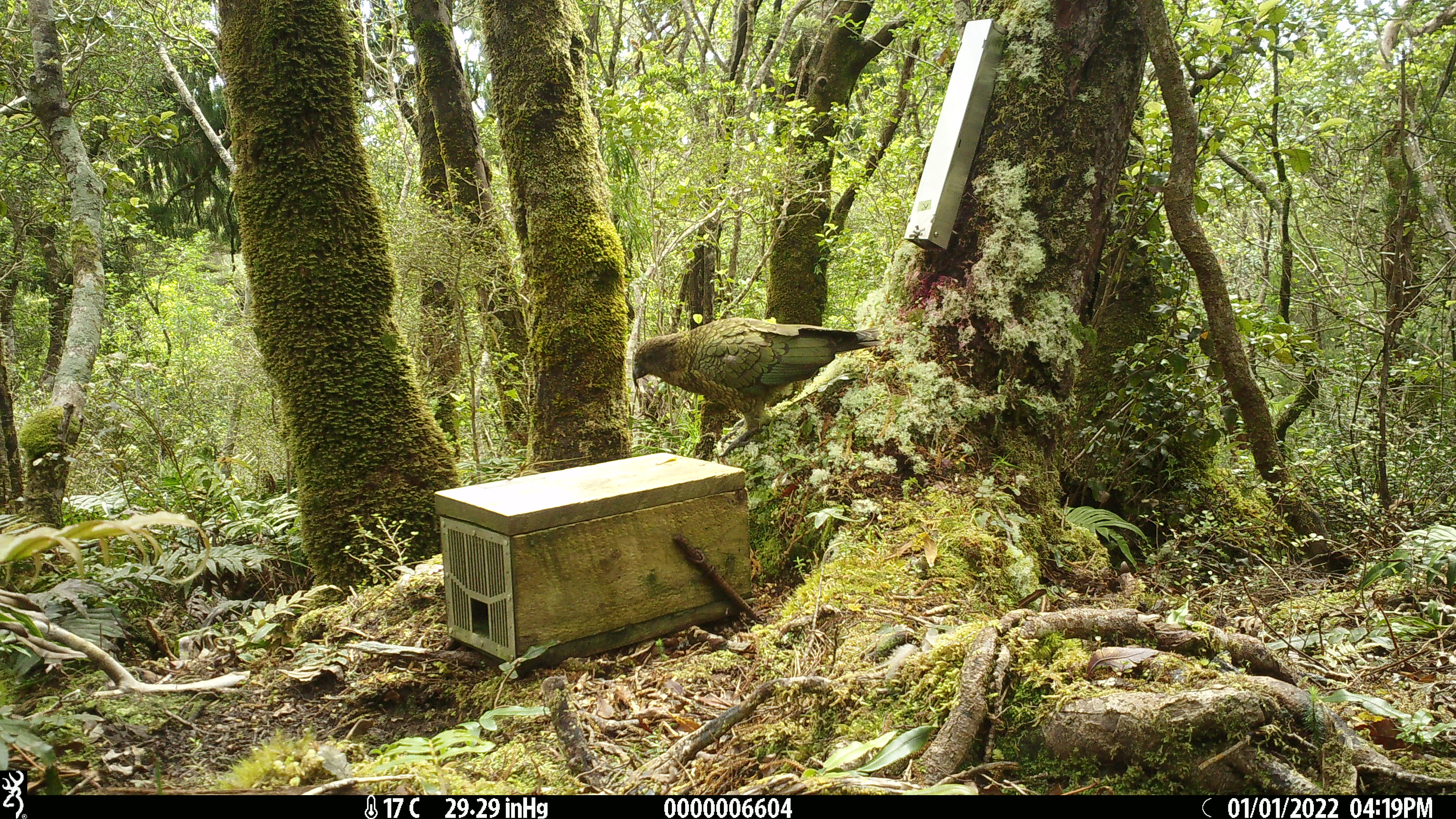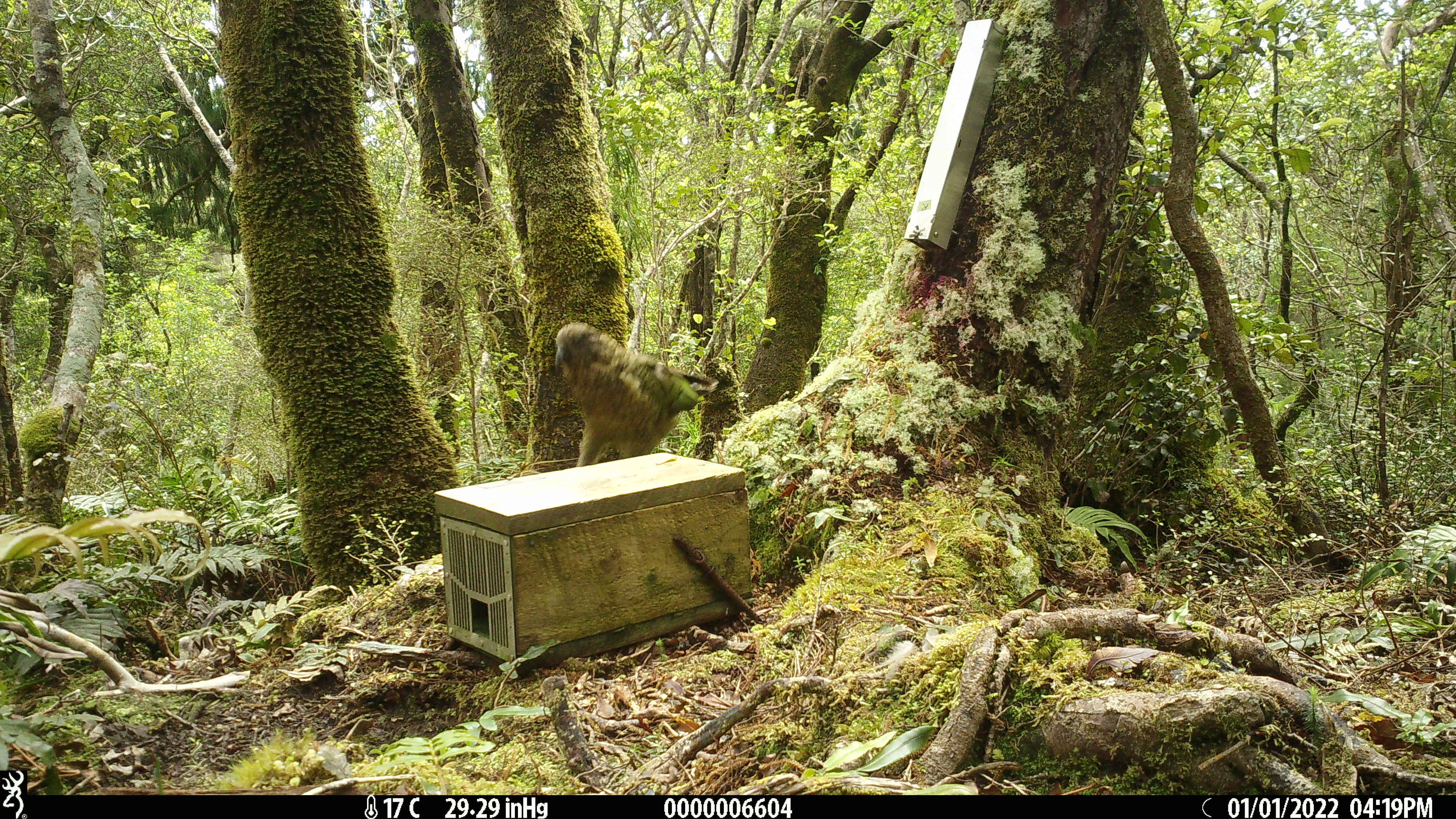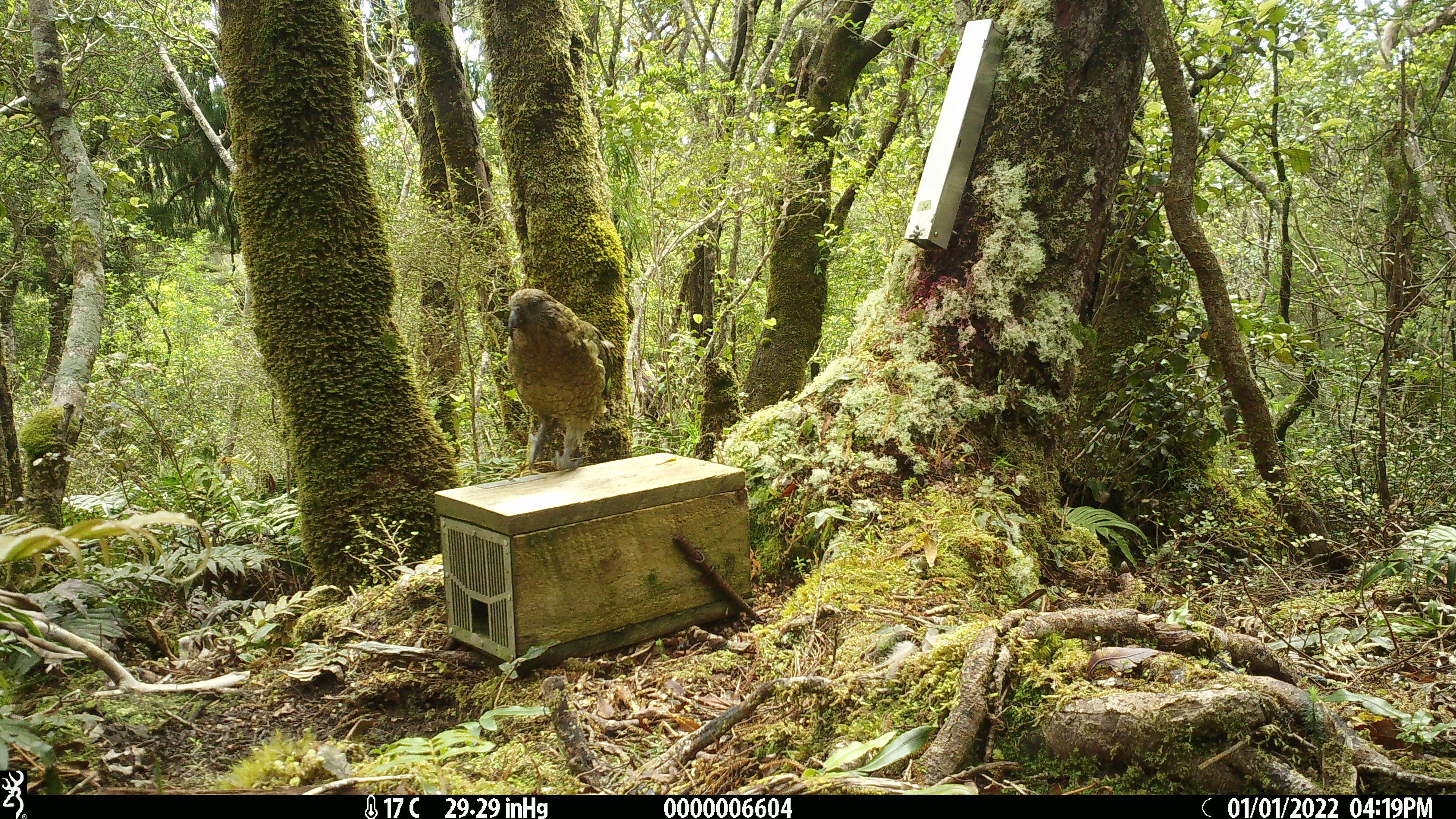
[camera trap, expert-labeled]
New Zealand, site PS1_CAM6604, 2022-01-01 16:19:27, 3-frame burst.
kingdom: Animalia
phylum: Chordata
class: Aves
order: Psittaciformes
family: Strigopidae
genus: Nestor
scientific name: Nestor notabilis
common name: kea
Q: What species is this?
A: Kea (Nestor notabilis).